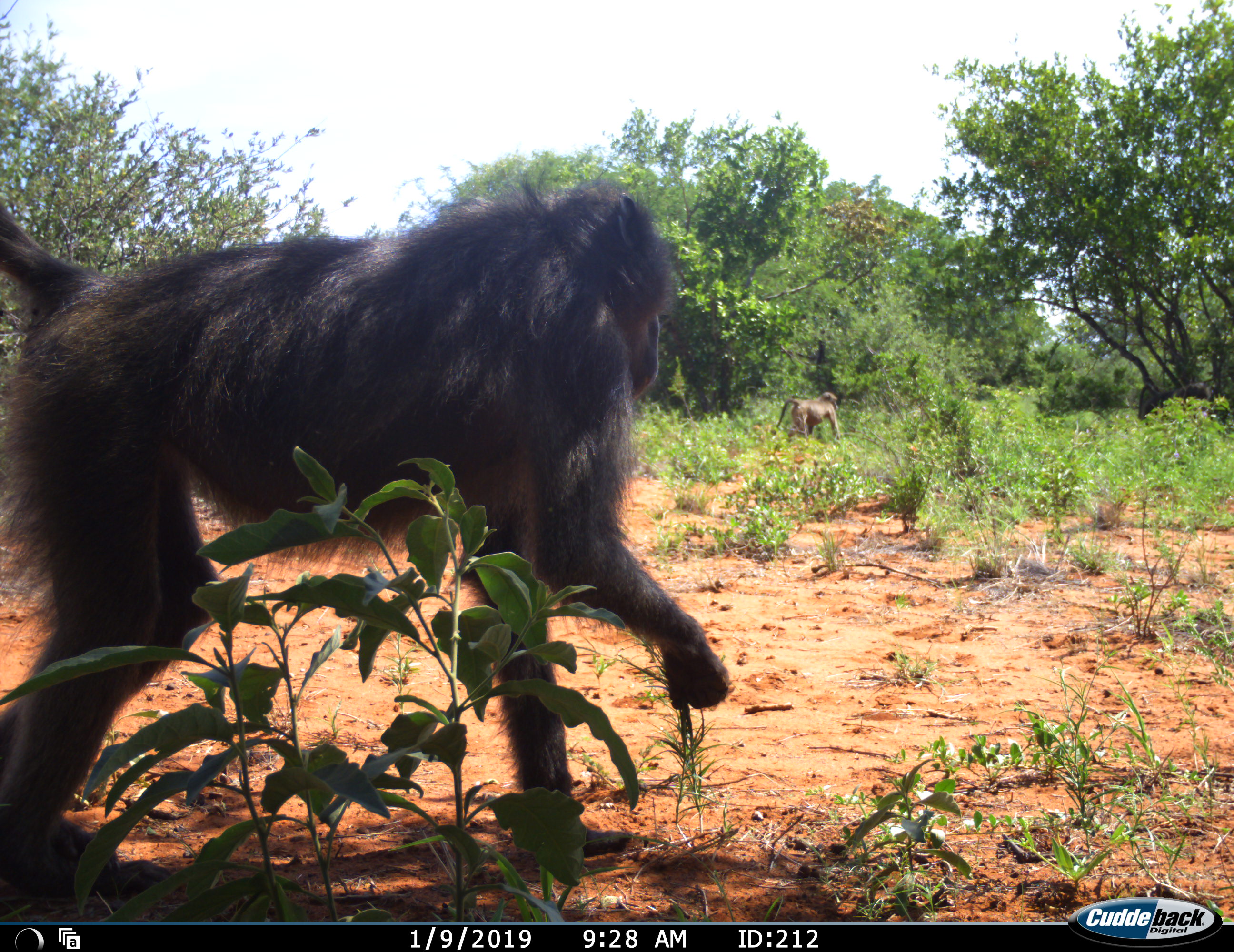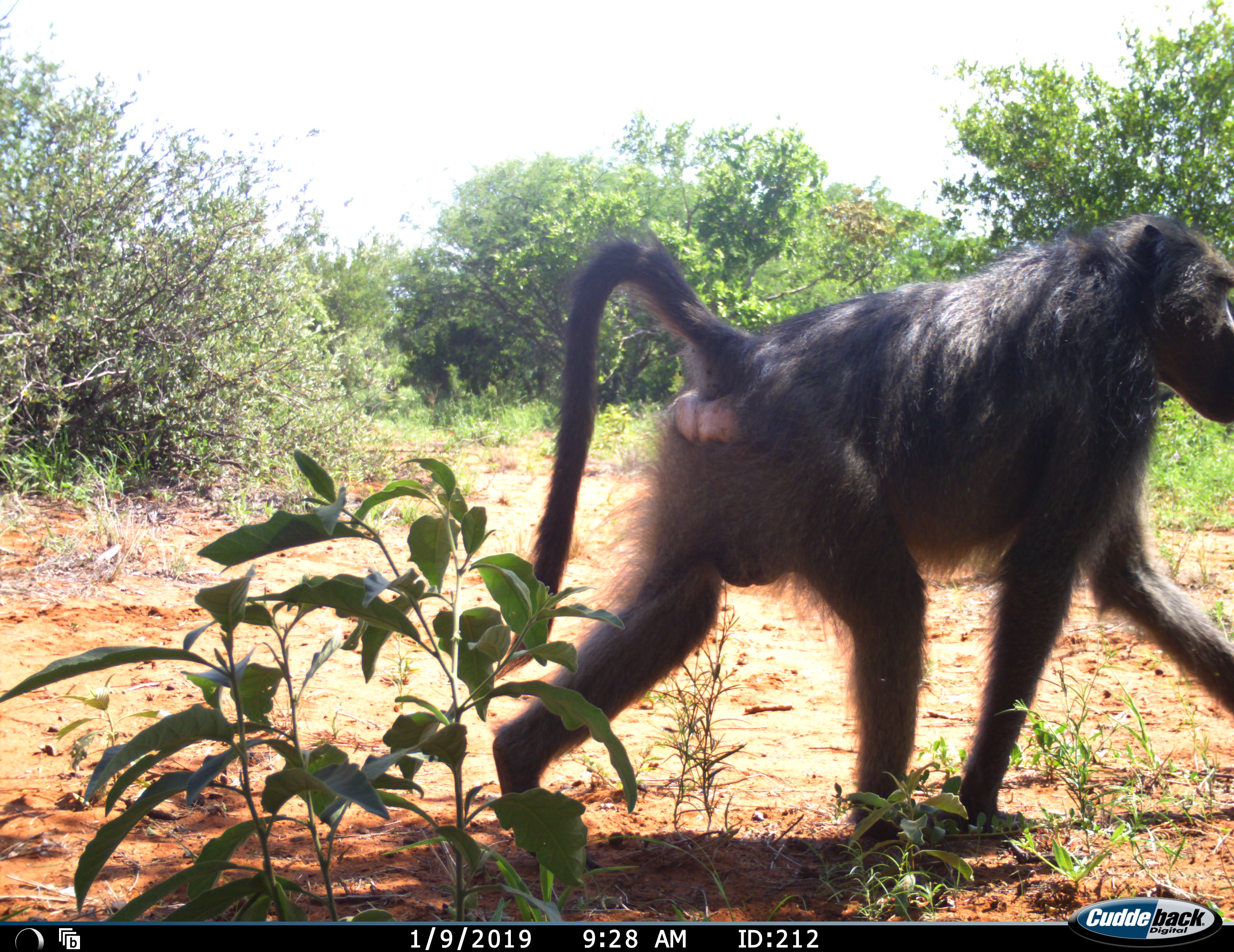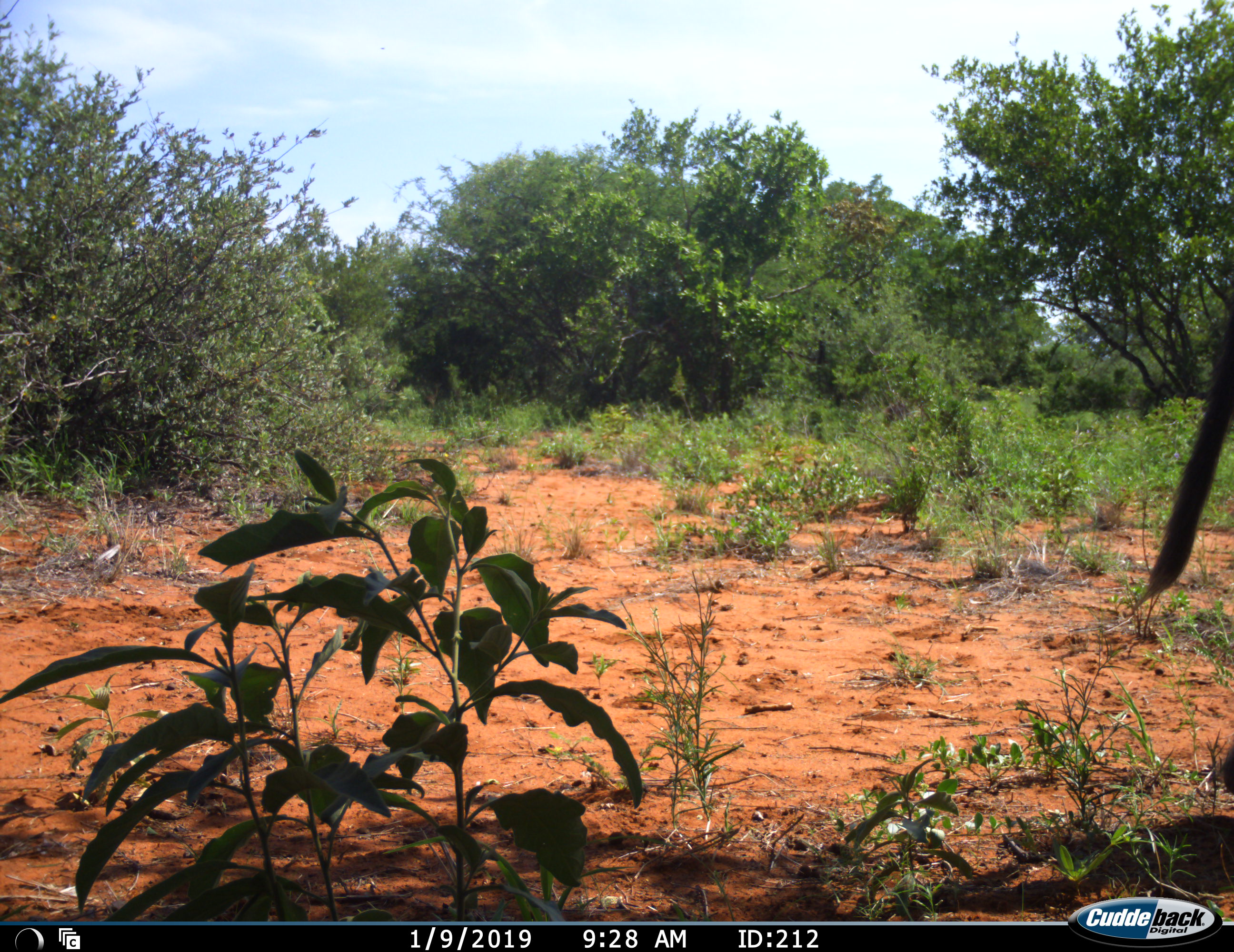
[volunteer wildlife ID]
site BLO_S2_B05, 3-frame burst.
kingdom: Animalia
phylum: Chordata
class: Mammalia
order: Primates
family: Cercopithecidae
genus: Papio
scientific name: Papio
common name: baboon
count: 2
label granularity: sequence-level